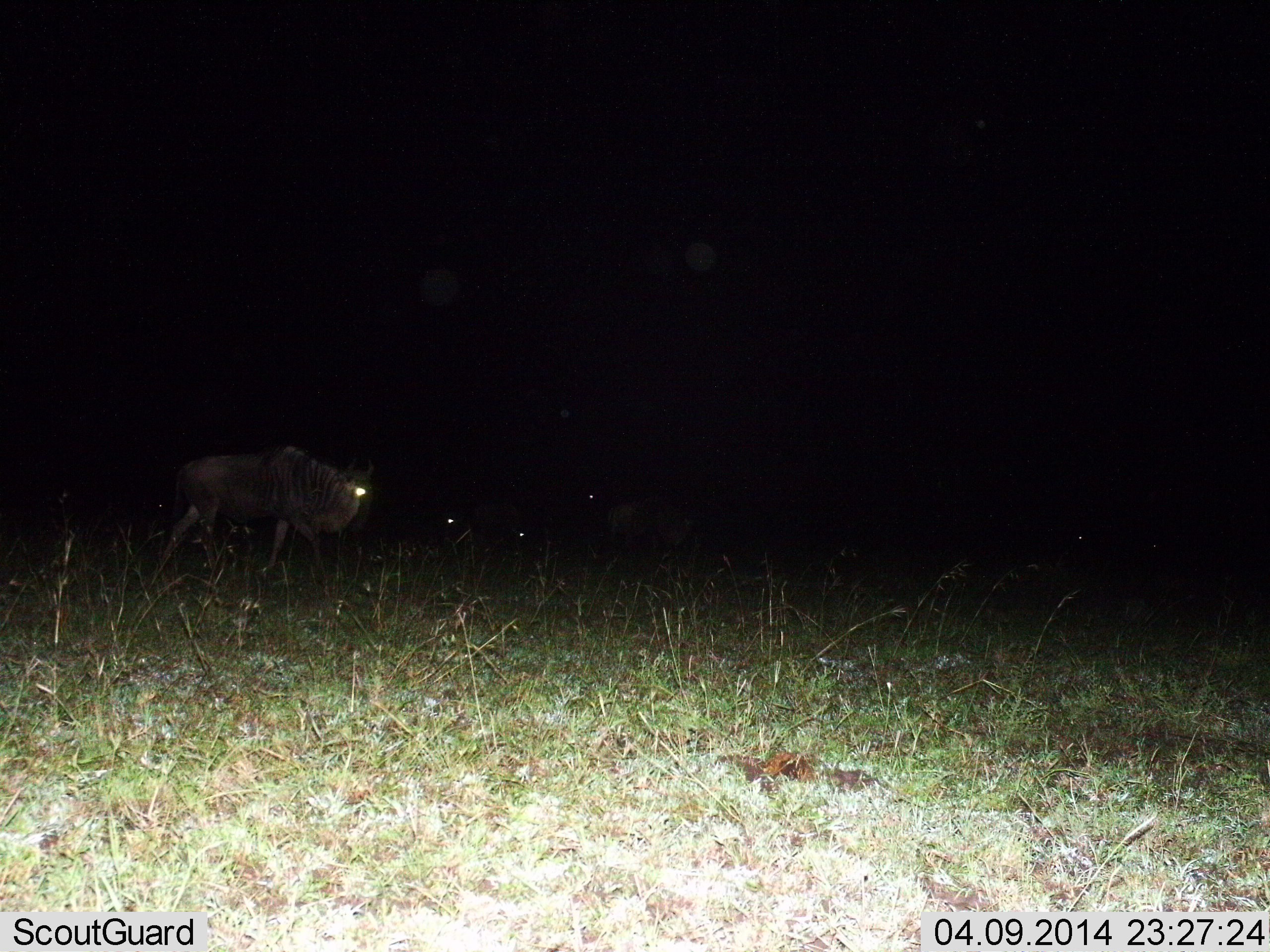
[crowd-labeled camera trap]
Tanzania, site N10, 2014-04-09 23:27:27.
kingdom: Animalia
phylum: Chordata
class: Mammalia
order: Artiodactyla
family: Bovidae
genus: Connochaetes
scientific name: Connochaetes taurinus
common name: blue wildebeest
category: wildebeest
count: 4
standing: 40%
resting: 30%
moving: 70%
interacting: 0%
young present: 0%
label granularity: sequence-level